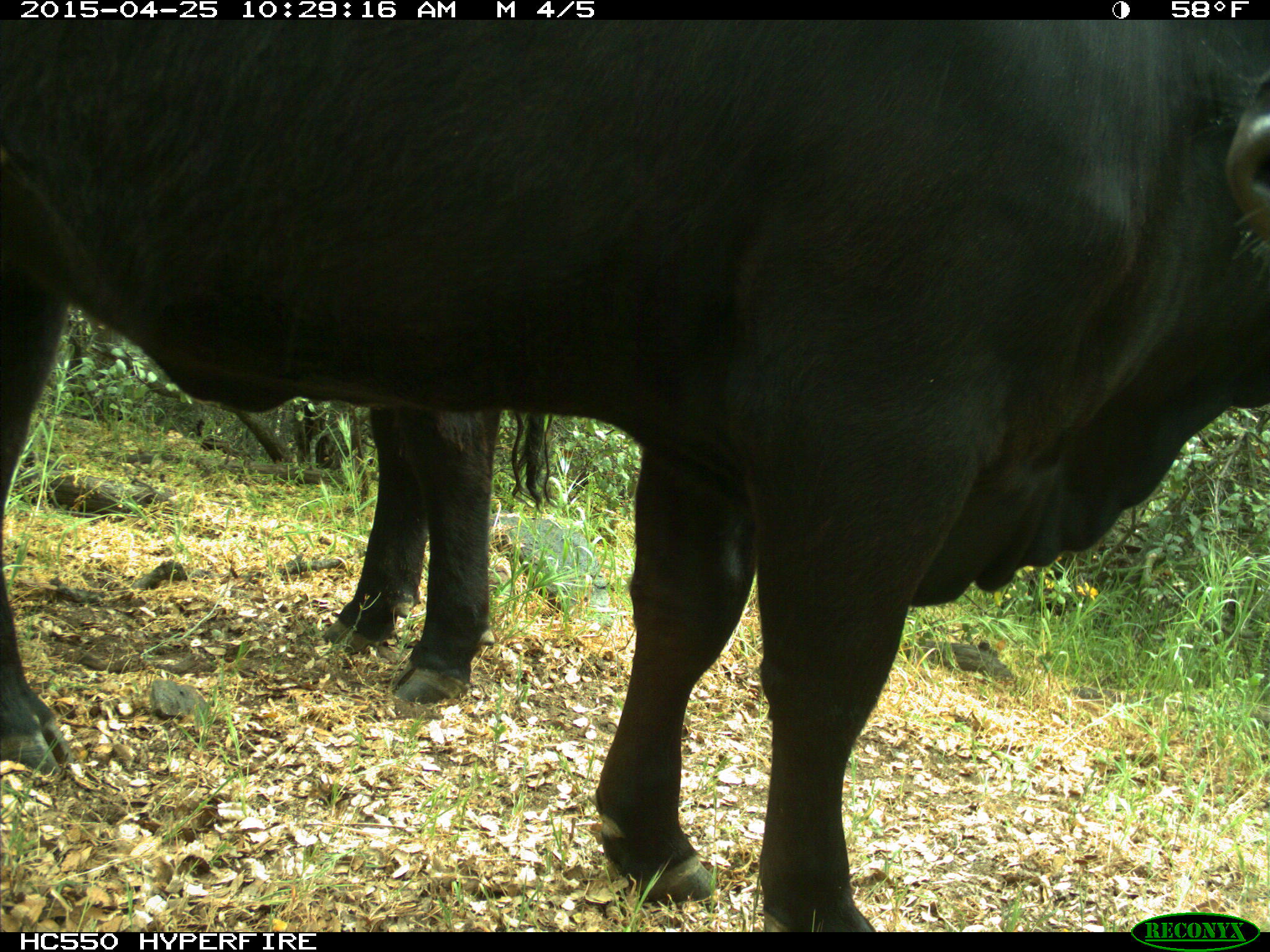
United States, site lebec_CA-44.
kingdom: Animalia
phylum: Chordata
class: Mammalia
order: Artiodactyla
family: Suidae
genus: Sus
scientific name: Sus scrofa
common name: wild boar